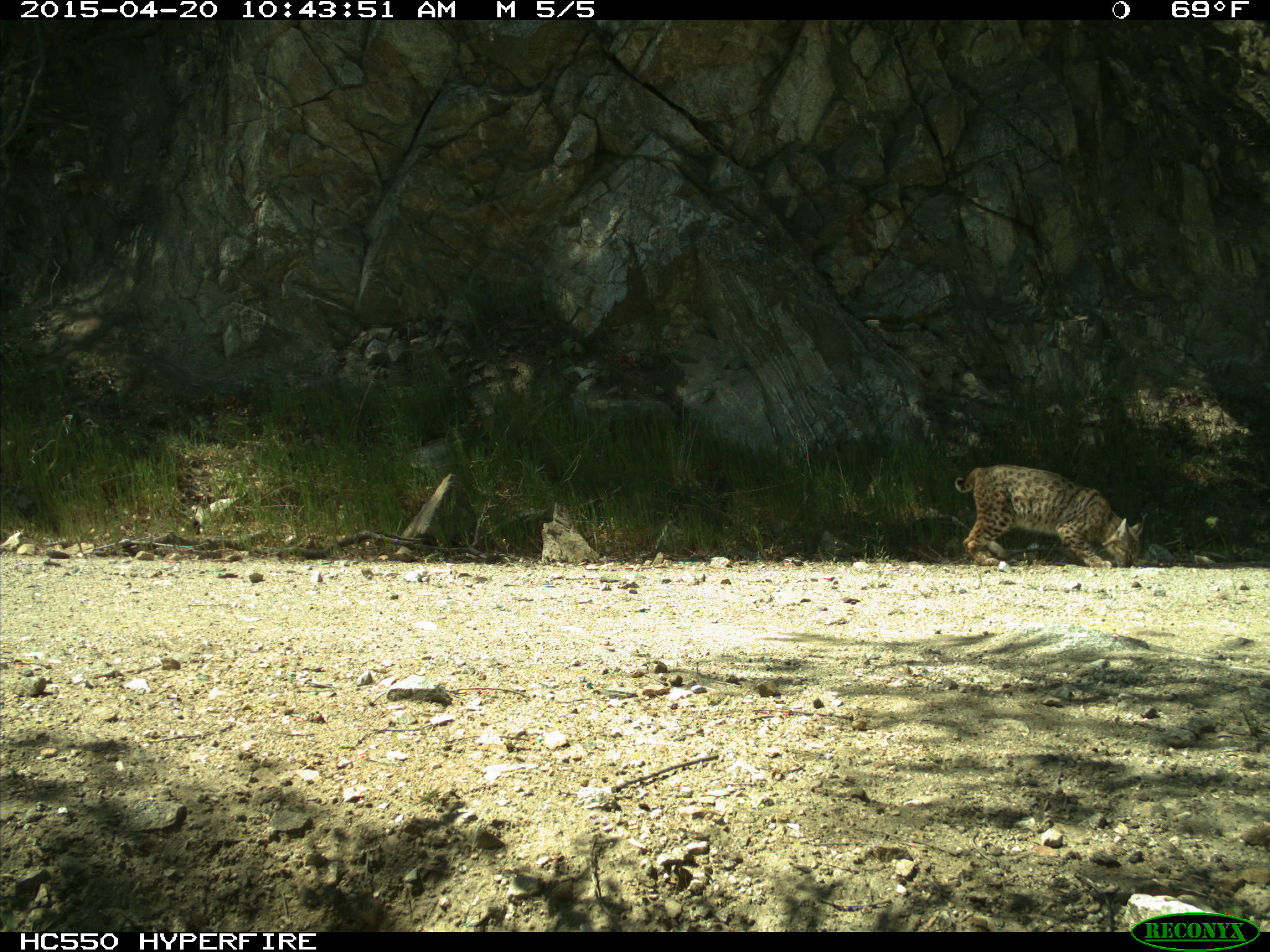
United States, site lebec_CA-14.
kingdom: Animalia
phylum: Chordata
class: Mammalia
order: Carnivora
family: Felidae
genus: Lynx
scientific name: Lynx rufus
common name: bobcat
Lynx rufus (bobcat).